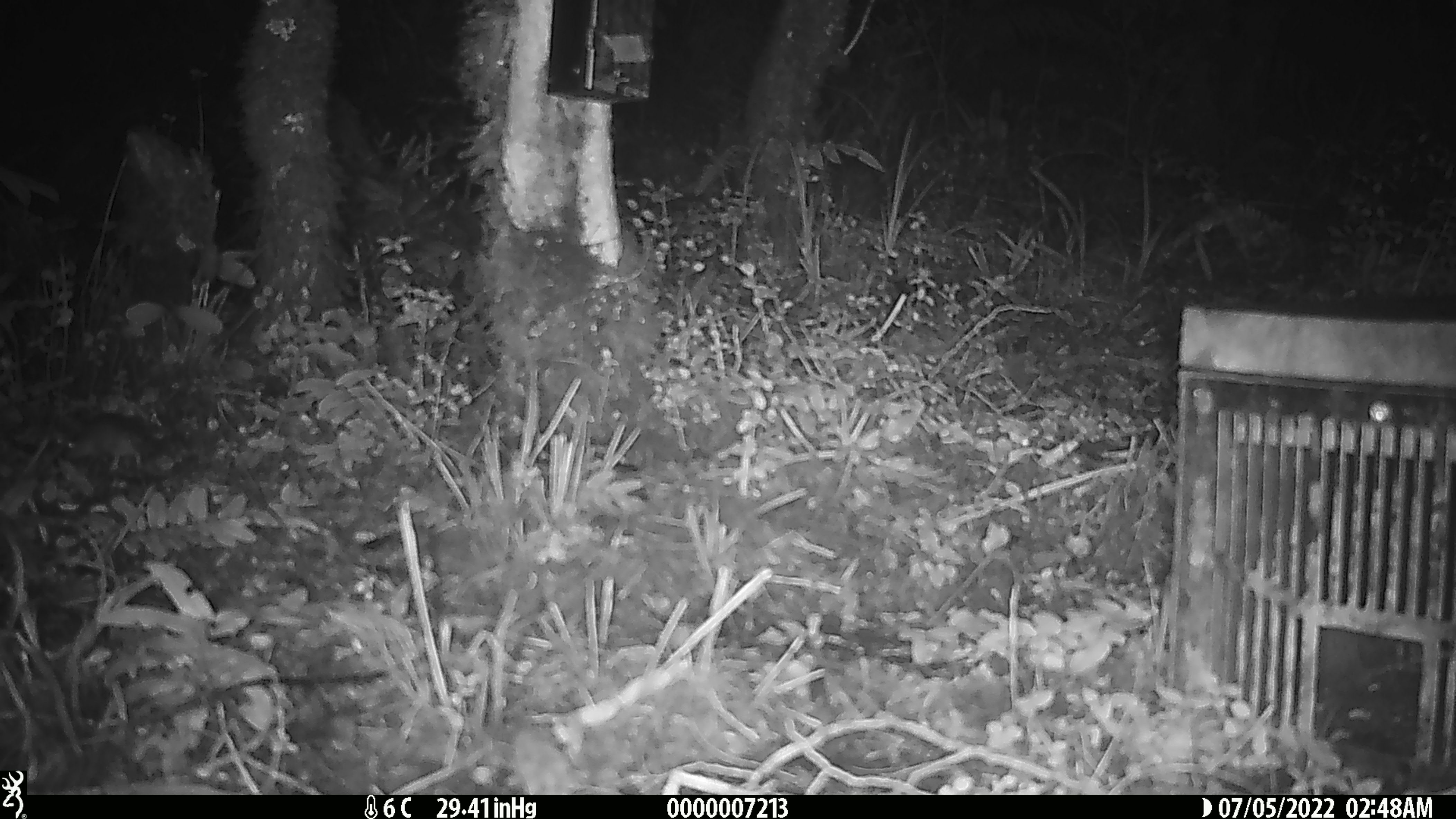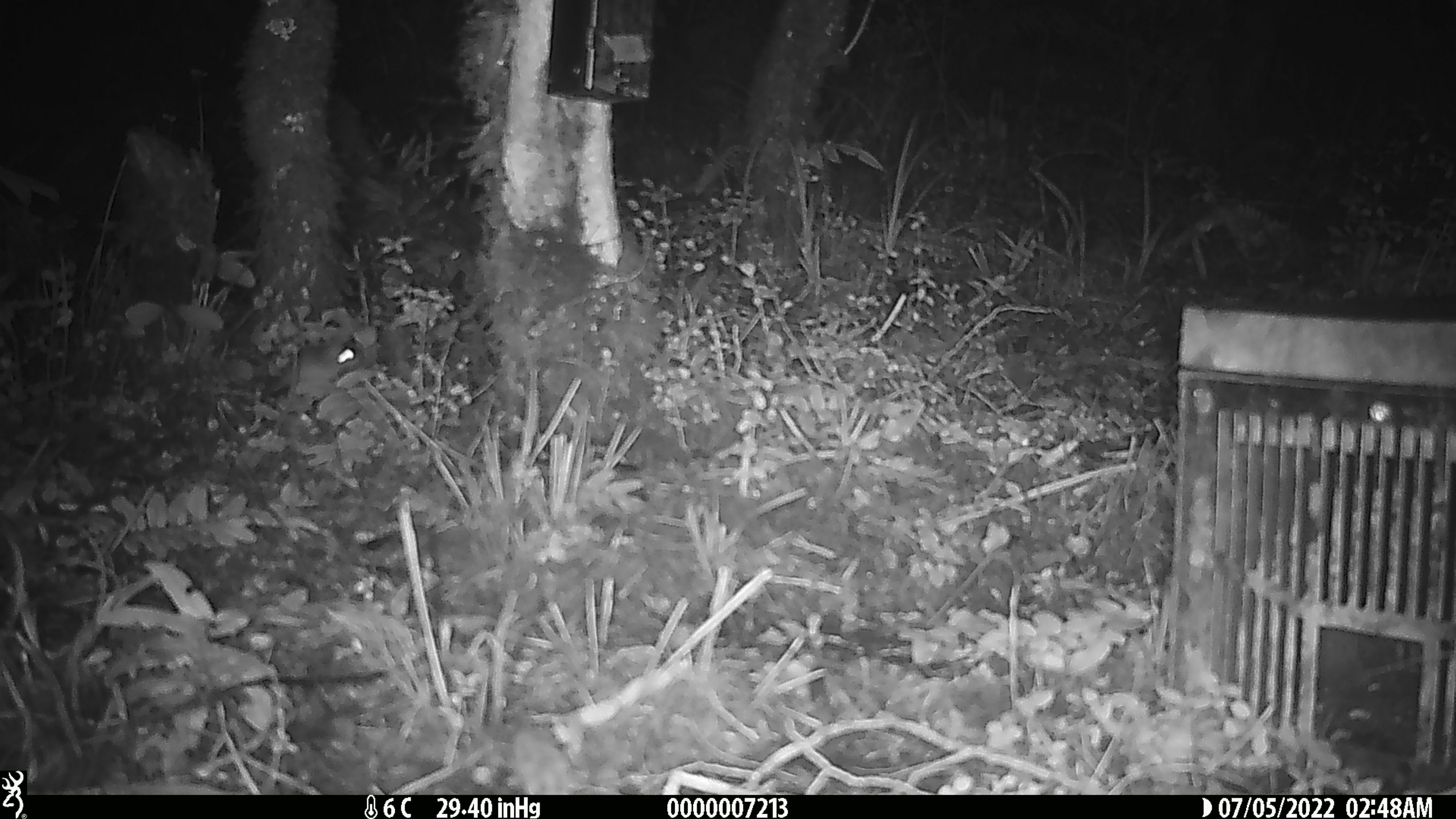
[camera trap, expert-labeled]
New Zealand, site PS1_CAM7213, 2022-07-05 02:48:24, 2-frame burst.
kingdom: Animalia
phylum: Chordata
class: Mammalia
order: Rodentia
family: Muridae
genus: Mus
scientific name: Mus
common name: mouse